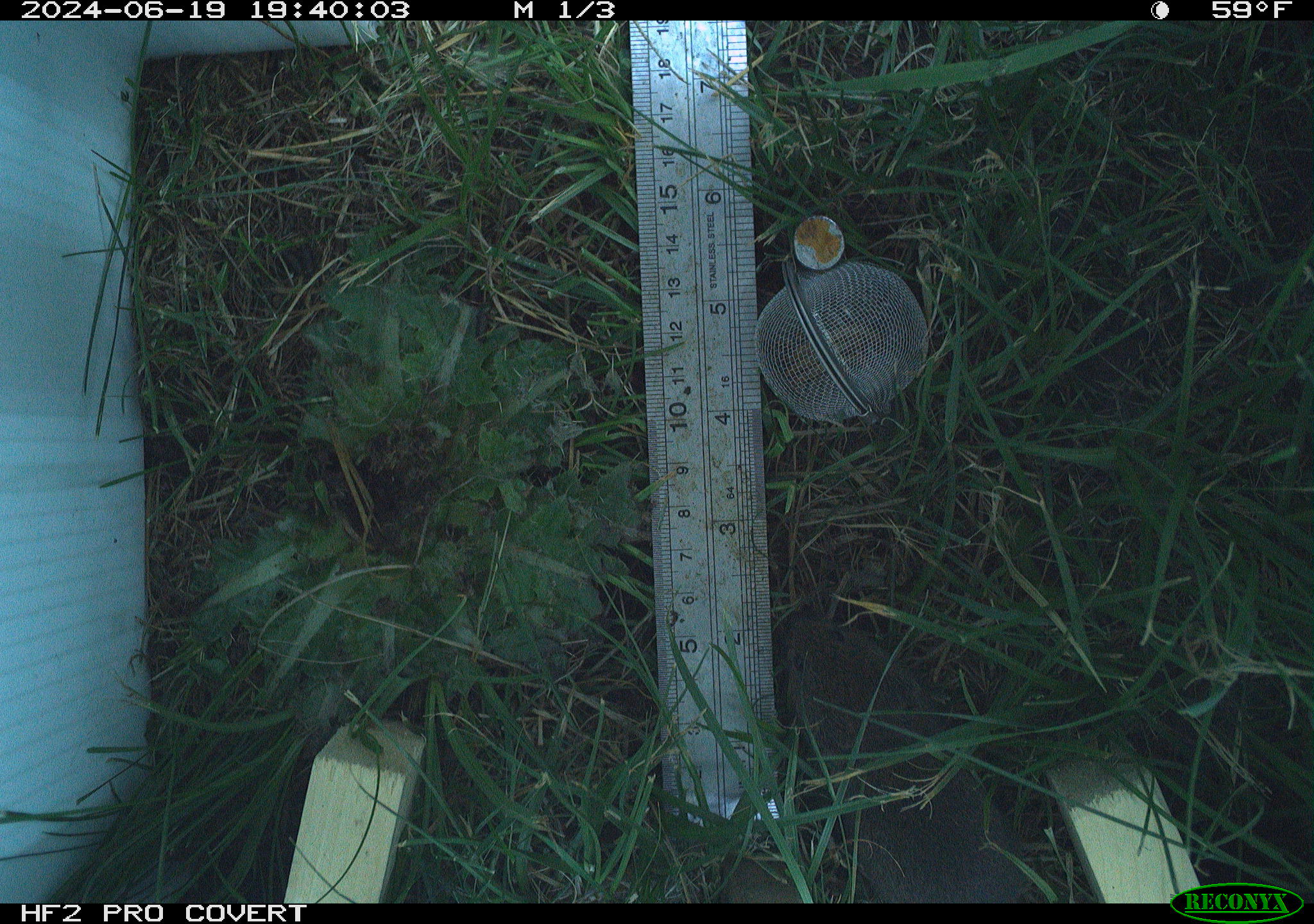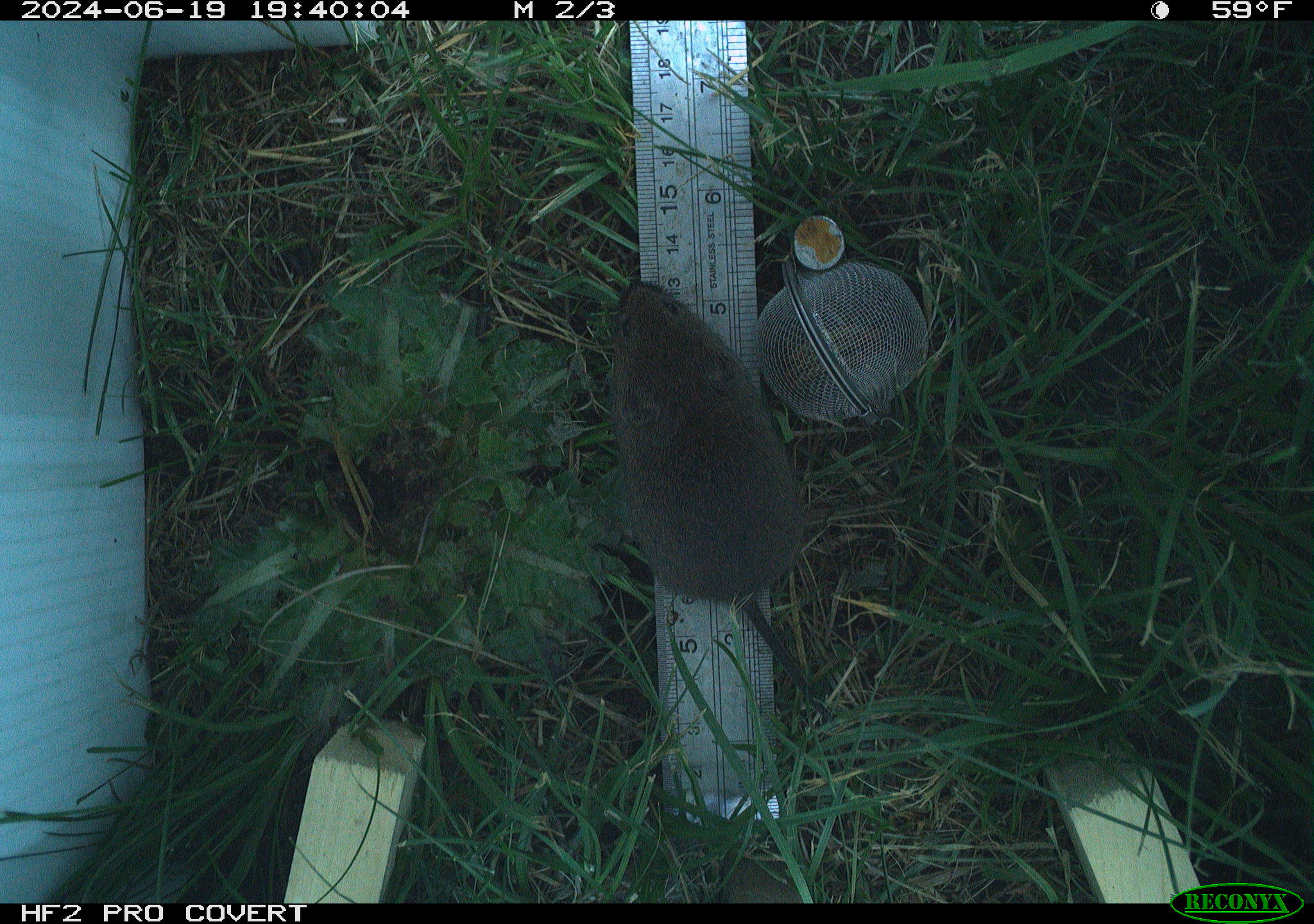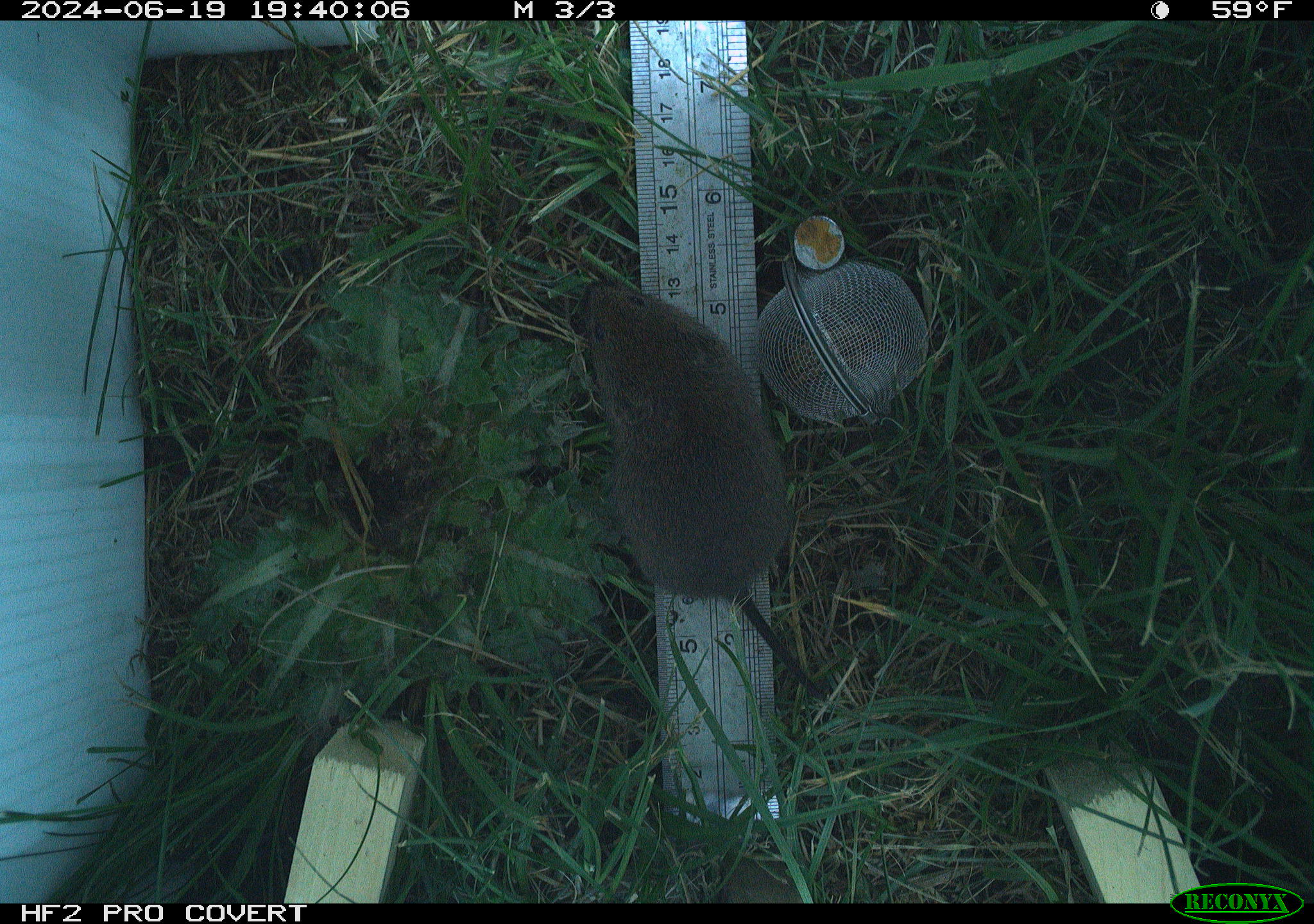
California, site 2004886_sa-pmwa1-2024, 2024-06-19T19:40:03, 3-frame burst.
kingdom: Animalia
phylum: Chordata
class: Mammalia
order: Rodentia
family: Cricetidae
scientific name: Arvicolinae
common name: voles, lemmings, and muskrats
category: arvicolinae subfamily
Arvicolinae subfamily (voles, lemmings, and muskrats) (Arvicolinae).